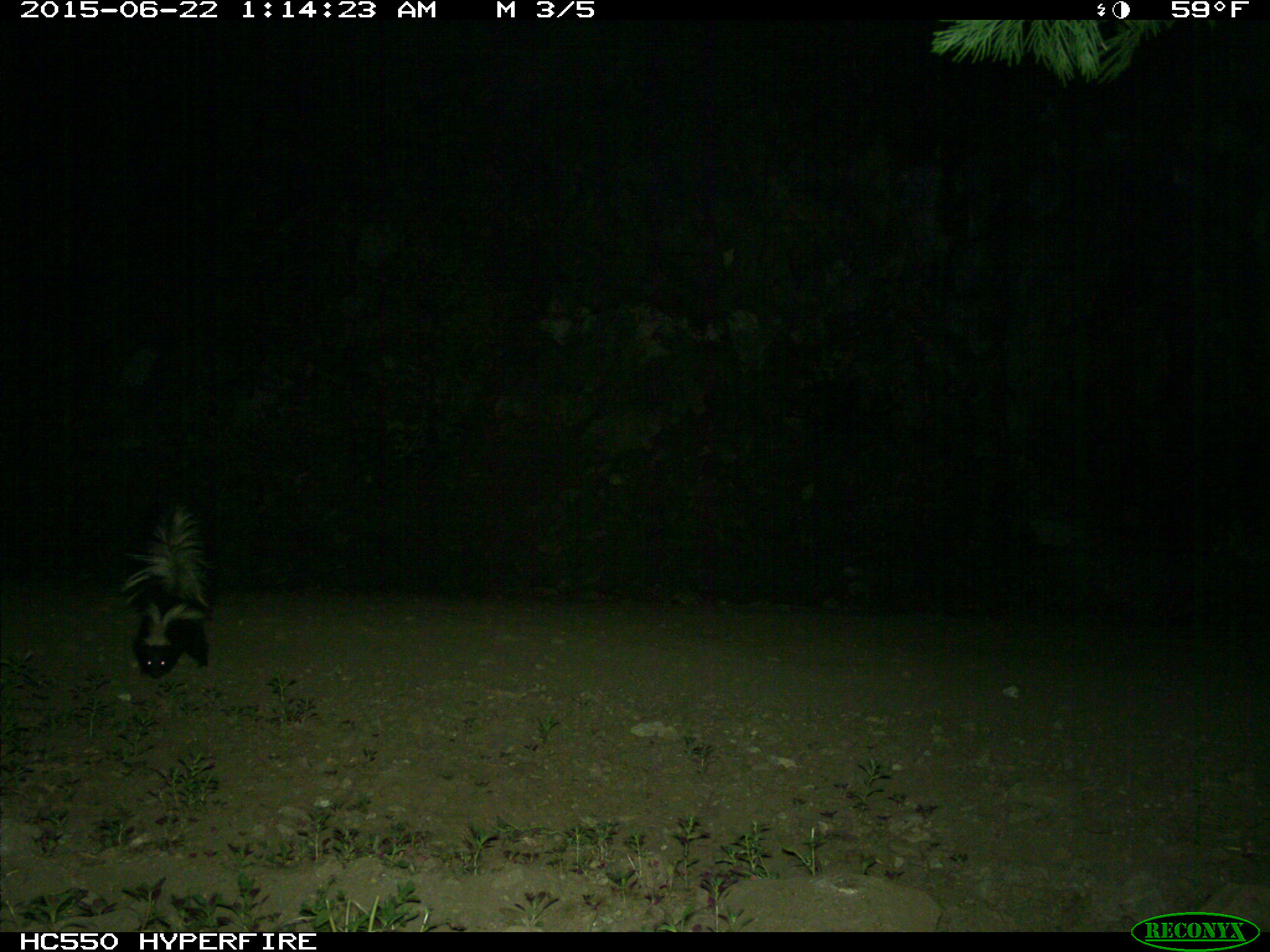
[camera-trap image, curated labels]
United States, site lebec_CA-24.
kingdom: Animalia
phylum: Chordata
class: Mammalia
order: Carnivora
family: Mephitidae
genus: Mephitis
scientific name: Mephitis mephitis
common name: striped skunk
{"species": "Mephitis mephitis (striped skunk)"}